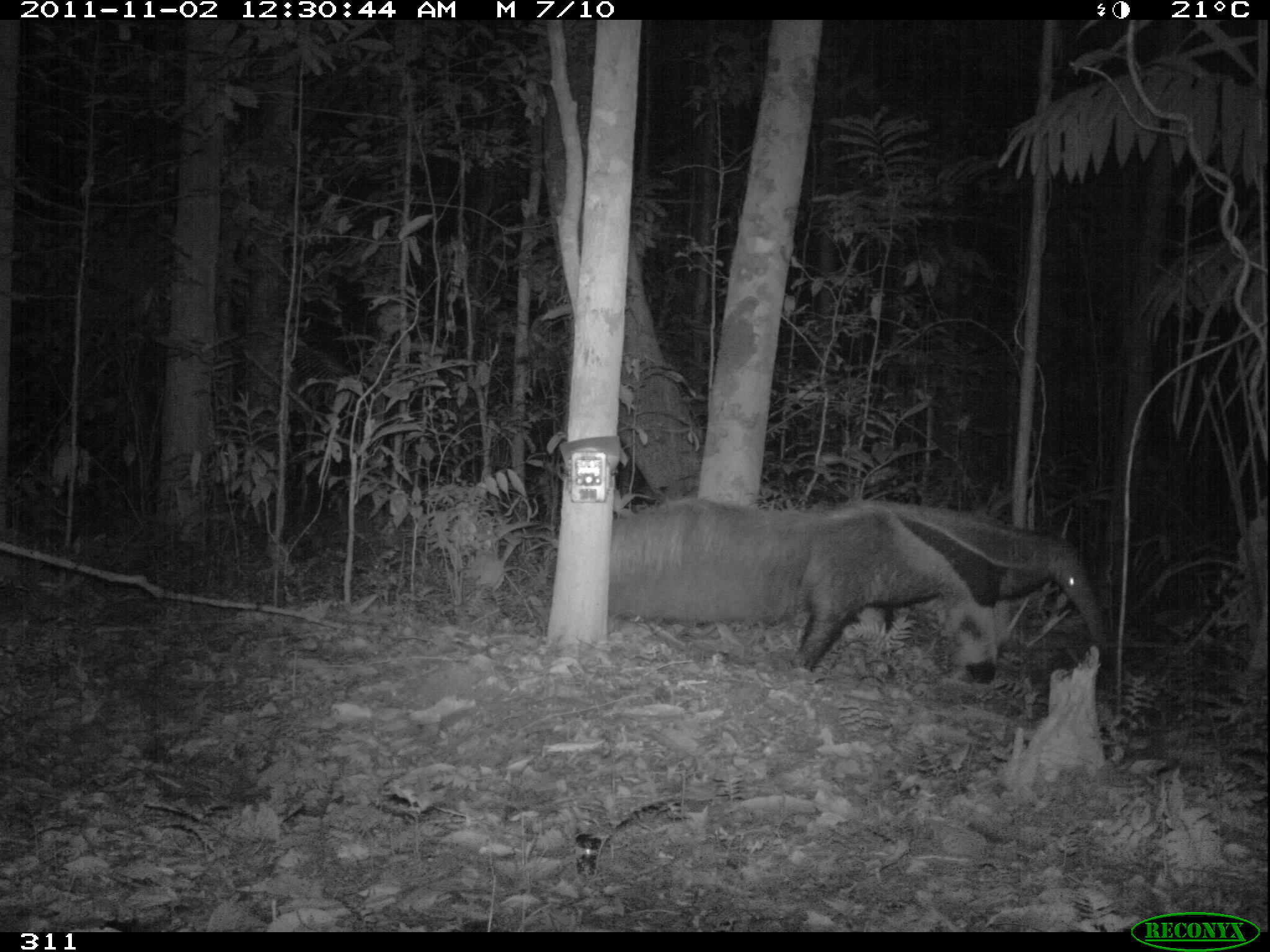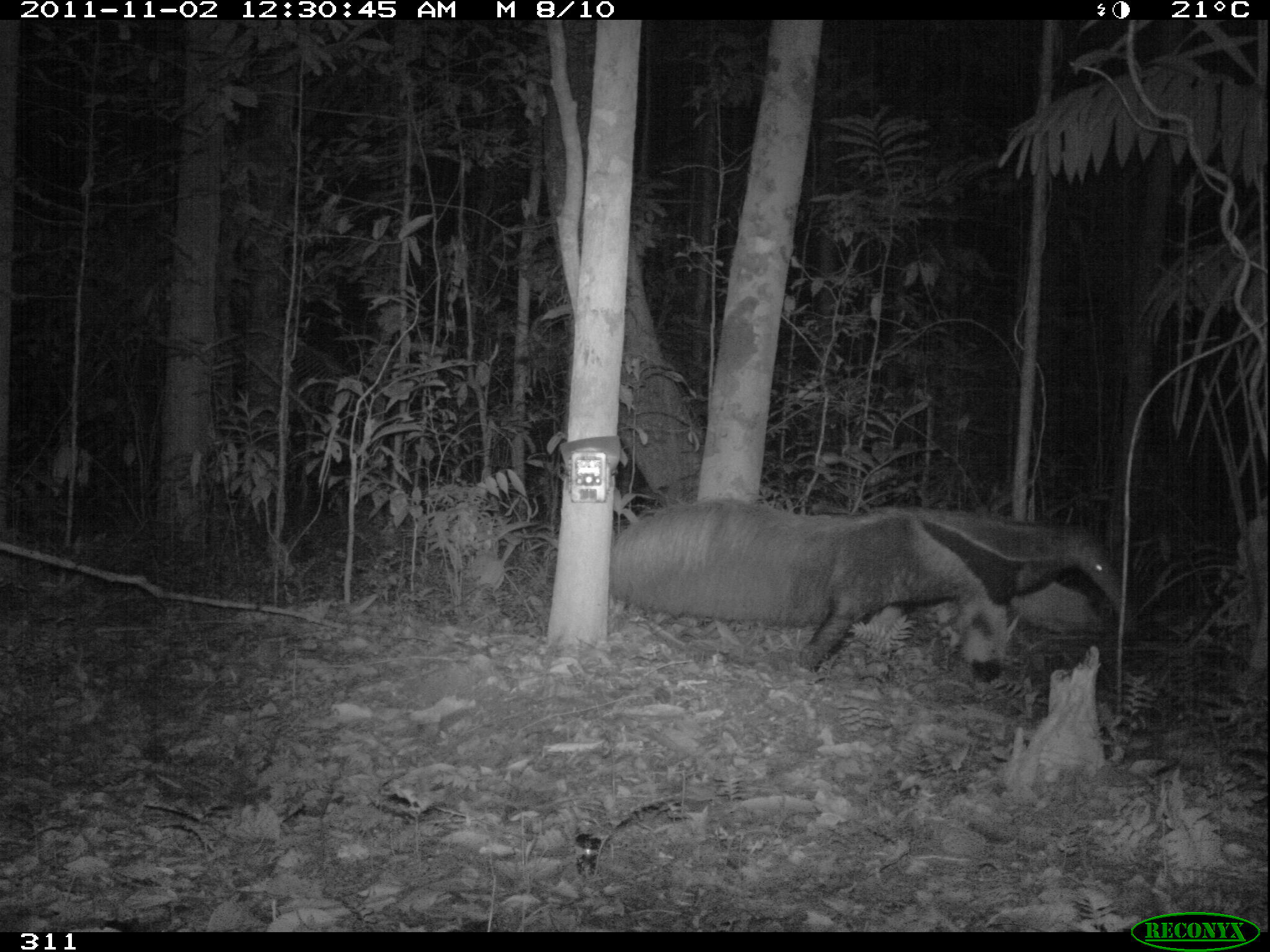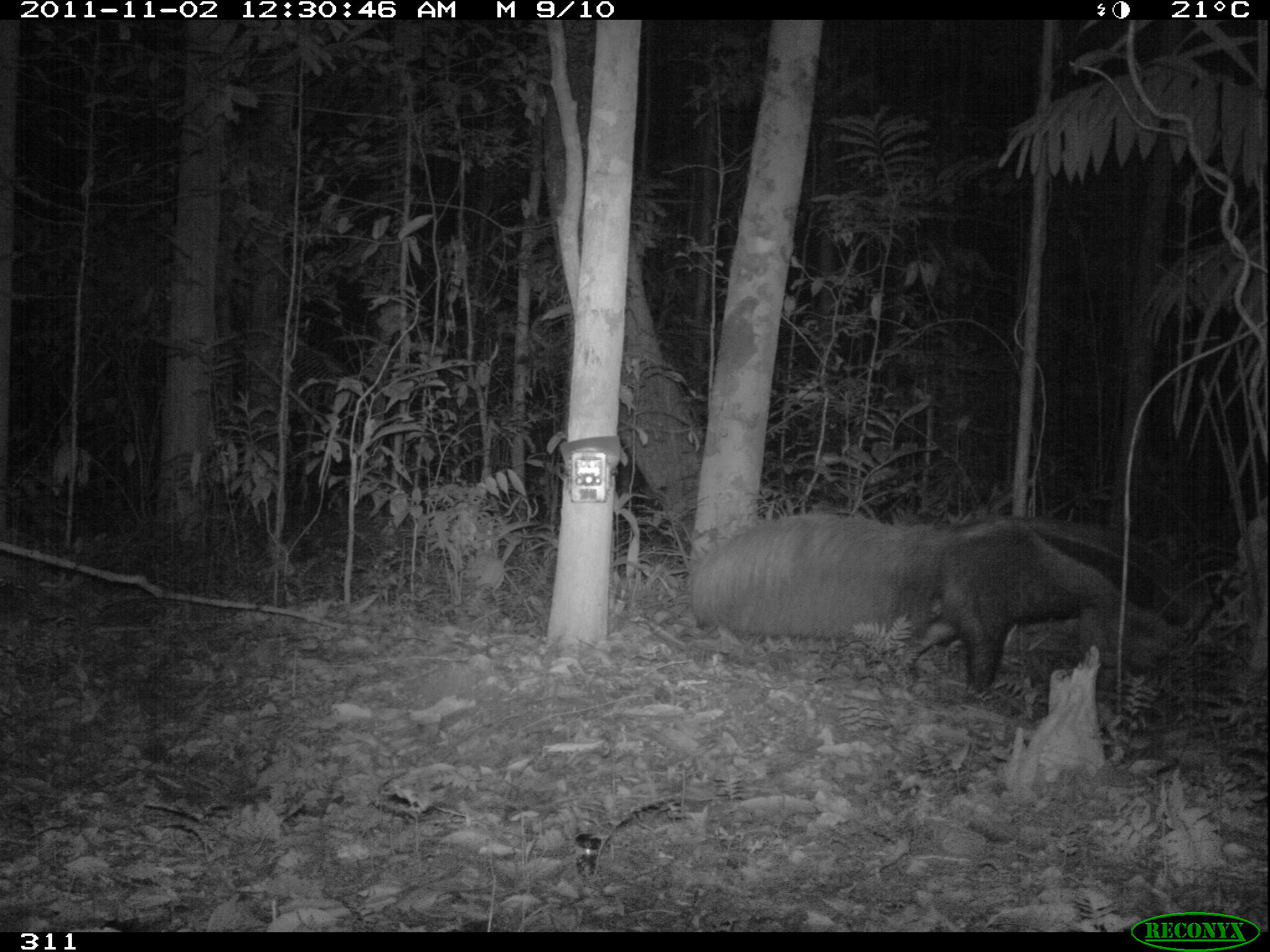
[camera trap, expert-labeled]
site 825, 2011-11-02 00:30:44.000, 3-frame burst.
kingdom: Animalia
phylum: Chordata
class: Mammalia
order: Pilosa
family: Myrmecophagidae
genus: Myrmecophaga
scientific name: Myrmecophaga tridactyla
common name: giant anteater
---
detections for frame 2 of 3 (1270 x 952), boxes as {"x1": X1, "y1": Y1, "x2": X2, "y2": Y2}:
myrmecophaga tridactyla: {"x1": 607, "y1": 497, "x2": 1136, "y2": 682}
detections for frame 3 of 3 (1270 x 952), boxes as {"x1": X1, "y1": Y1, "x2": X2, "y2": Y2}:
myrmecophaga tridactyla: {"x1": 687, "y1": 511, "x2": 1206, "y2": 702}